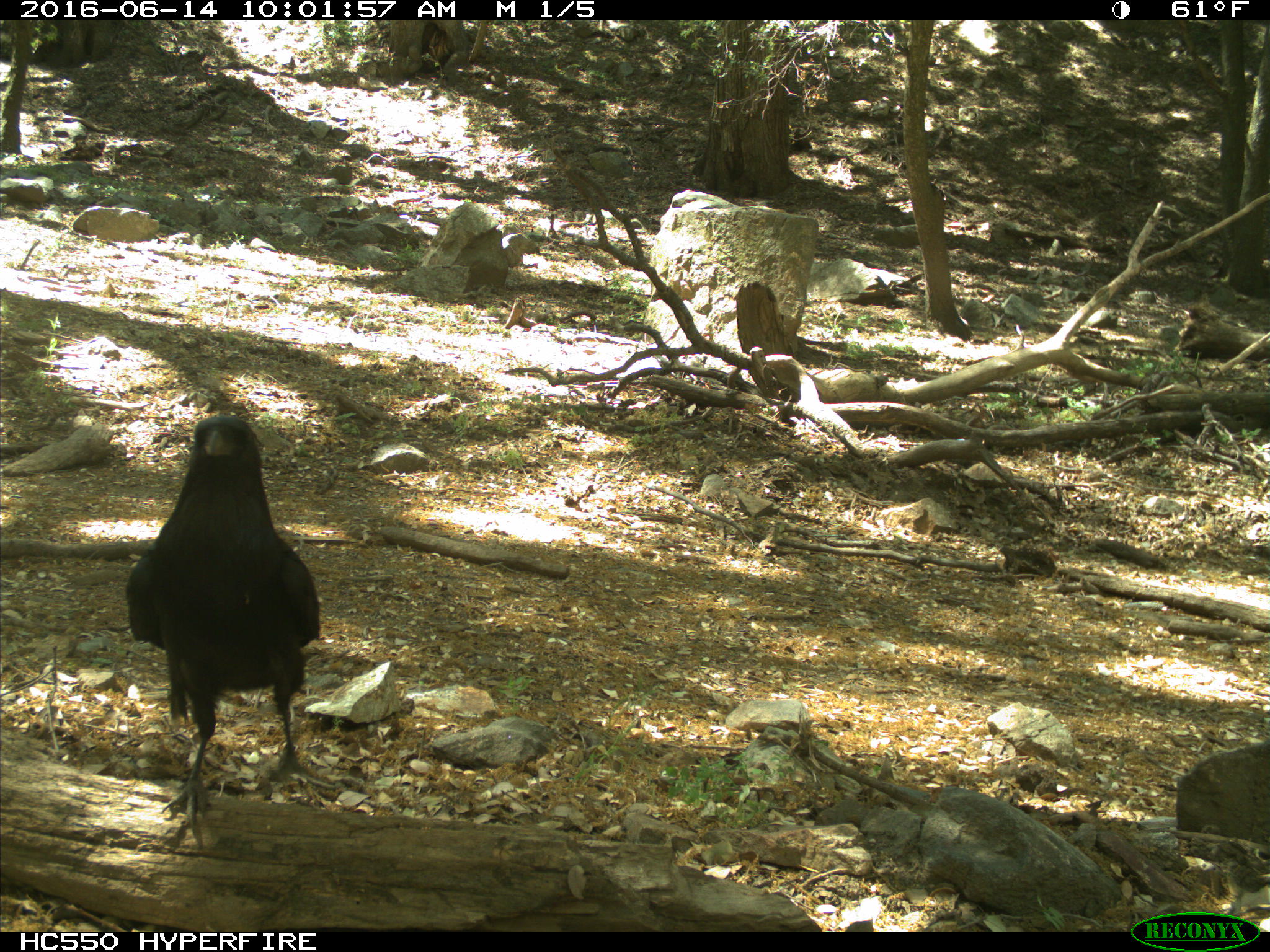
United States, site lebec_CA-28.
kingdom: Animalia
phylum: Chordata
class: Aves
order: Passeriformes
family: Corvidae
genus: Corvus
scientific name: Corvus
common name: crows and ravens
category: unidentified corvus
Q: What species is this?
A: Unidentified corvus (crows and ravens) (Corvus).